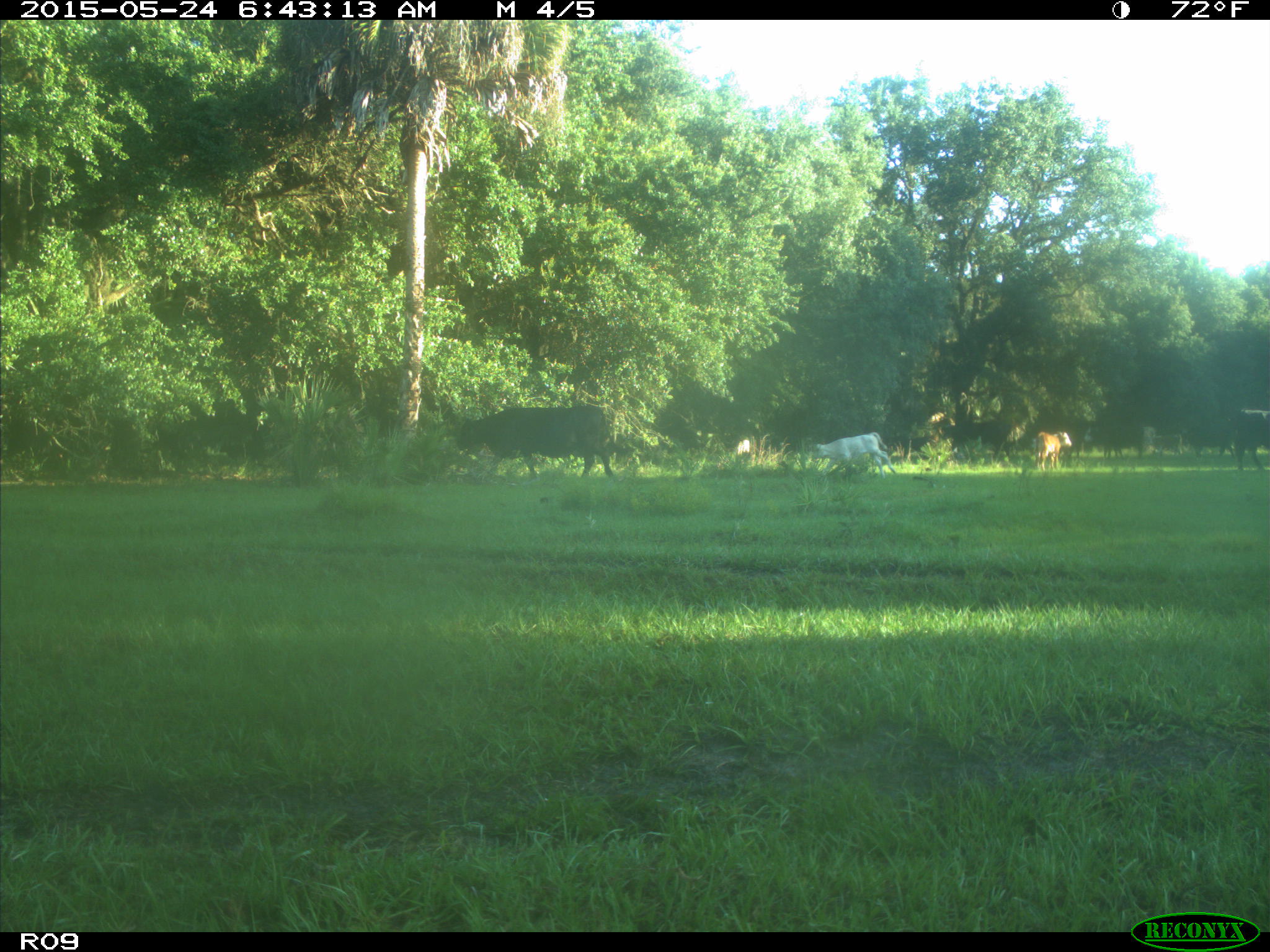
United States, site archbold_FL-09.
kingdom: Animalia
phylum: Chordata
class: Mammalia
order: Artiodactyla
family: Bovidae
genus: Bos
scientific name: Bos taurus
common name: domestic cow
Bos taurus (domestic cow).